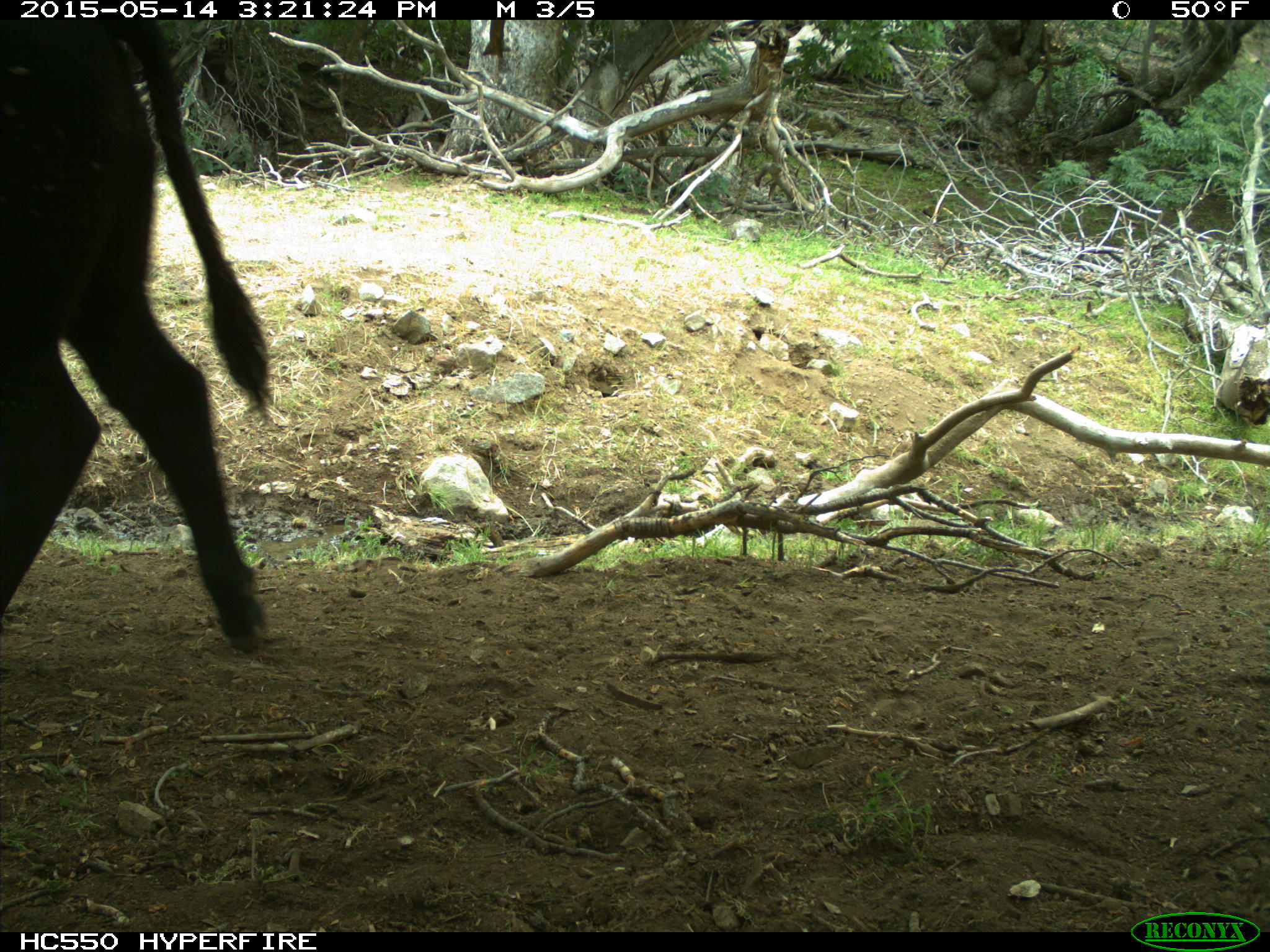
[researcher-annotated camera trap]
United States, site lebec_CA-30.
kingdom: Animalia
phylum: Chordata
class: Mammalia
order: Artiodactyla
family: Bovidae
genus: Bos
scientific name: Bos taurus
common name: domestic cow